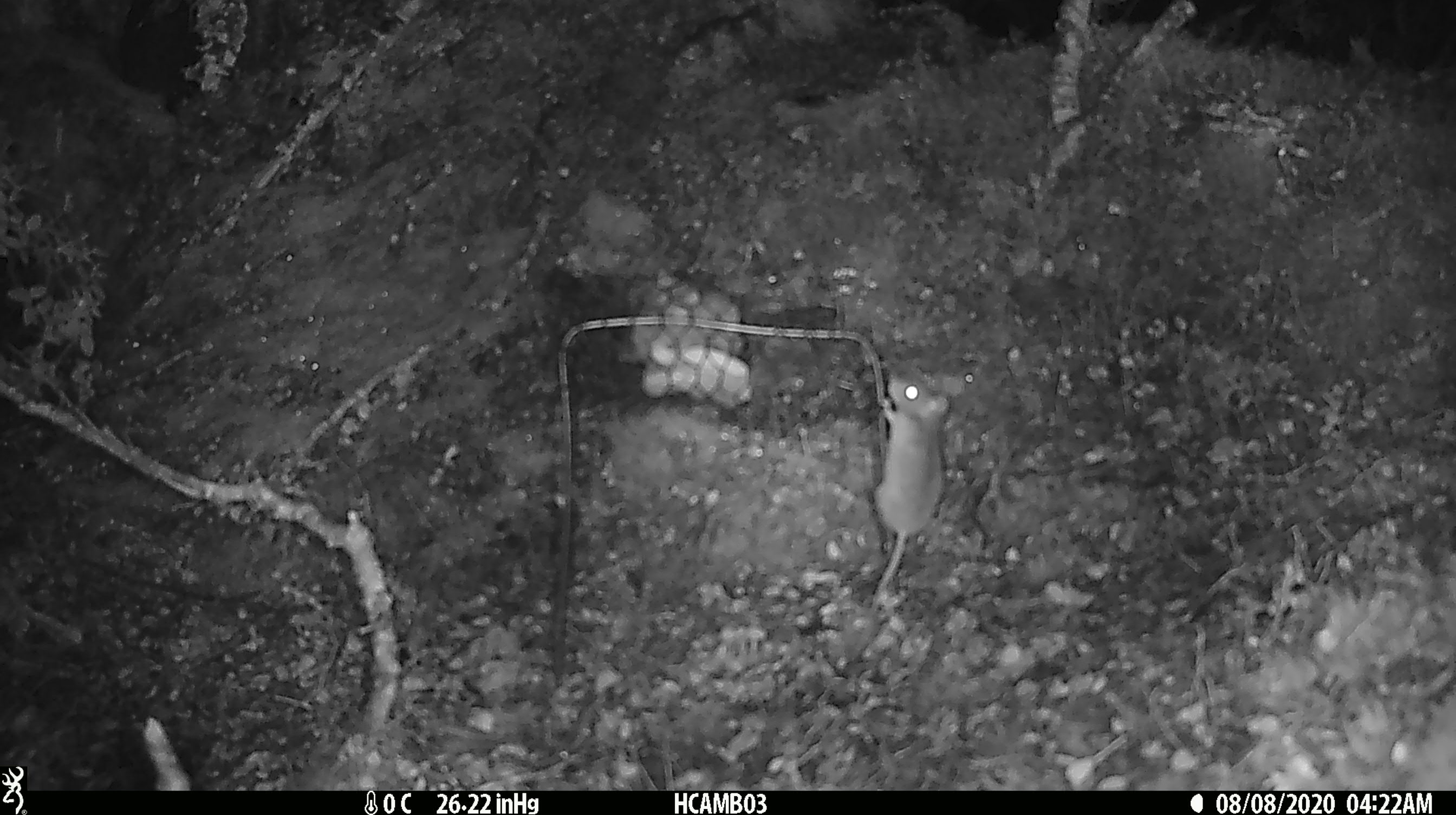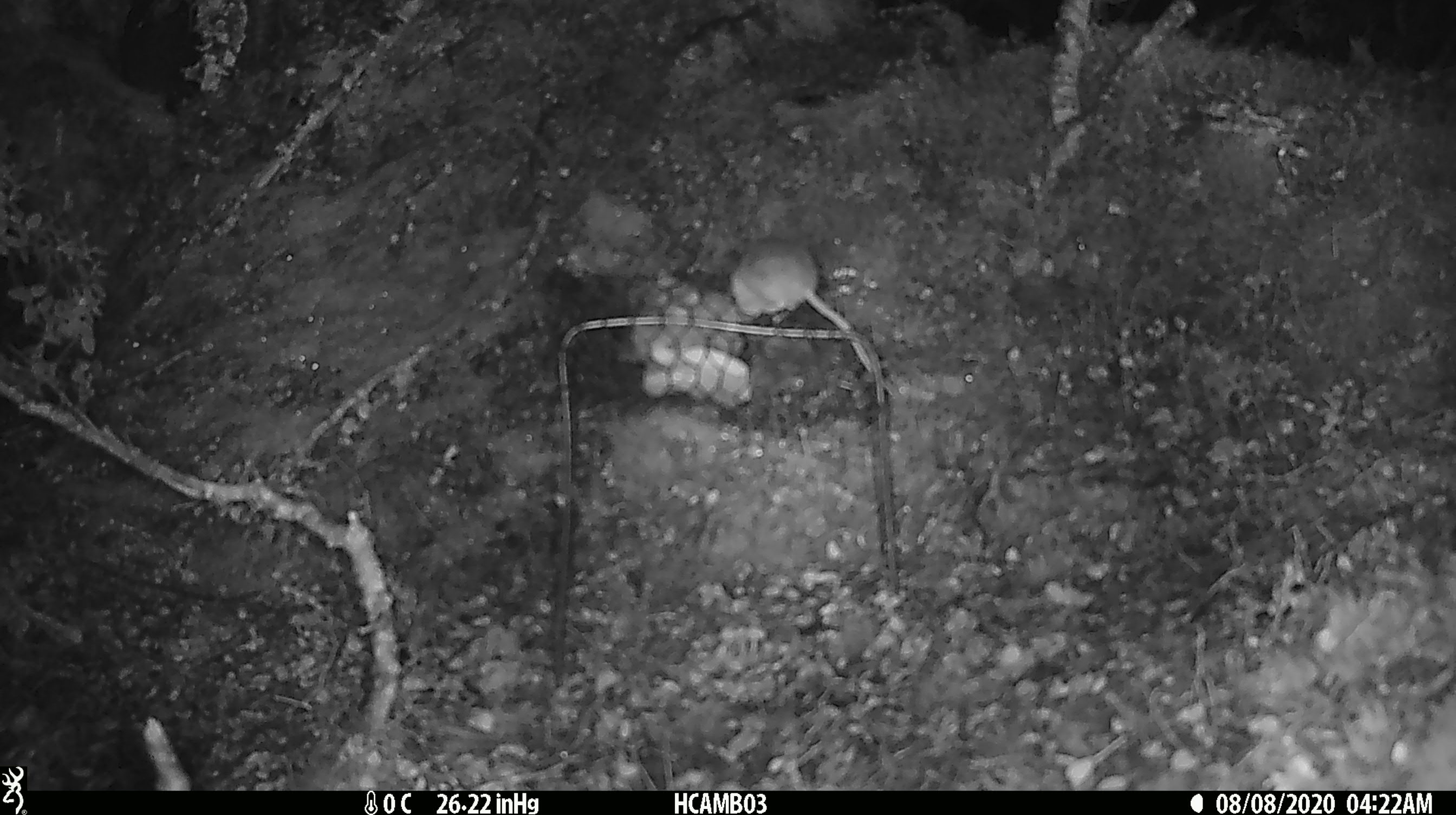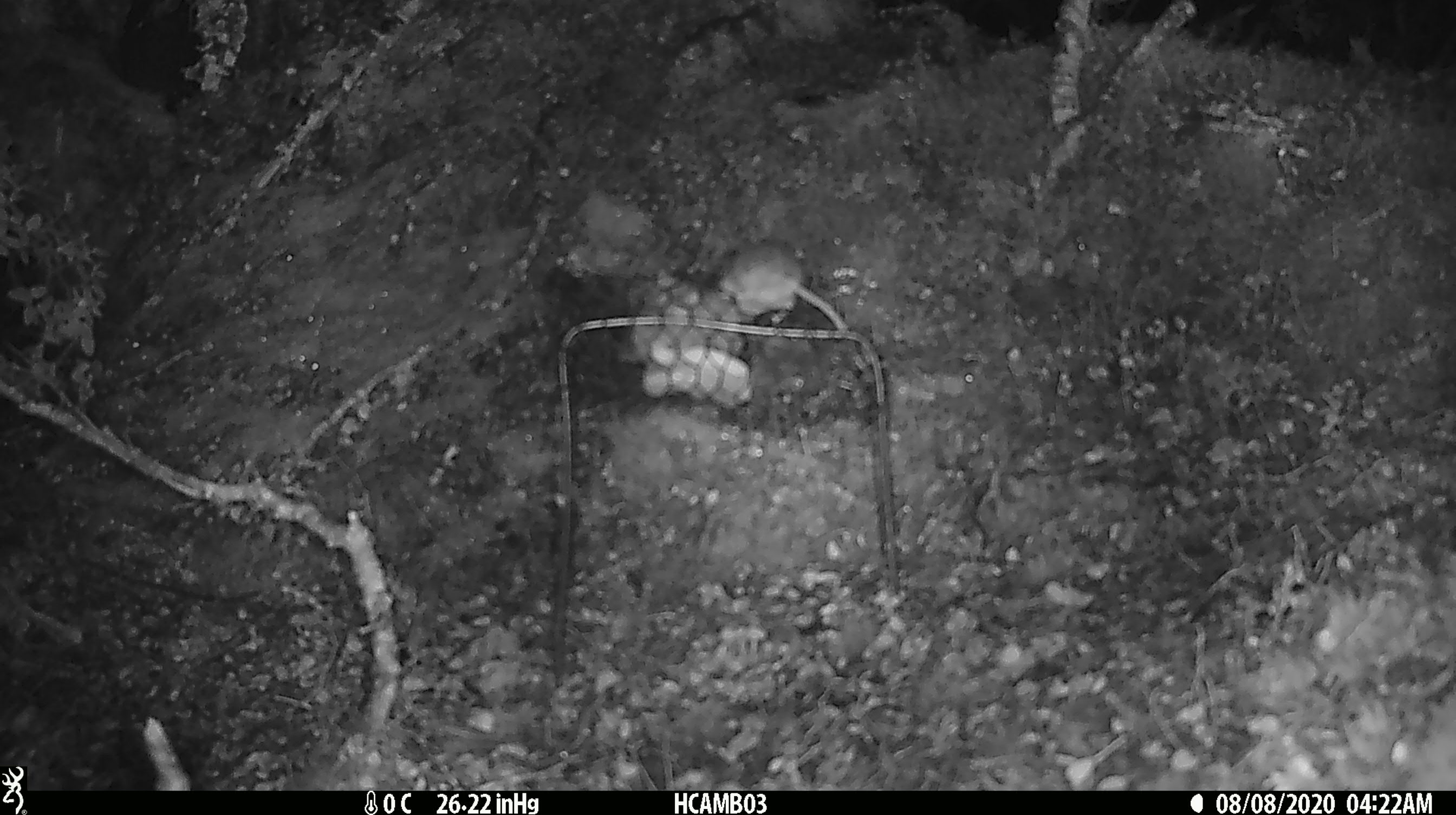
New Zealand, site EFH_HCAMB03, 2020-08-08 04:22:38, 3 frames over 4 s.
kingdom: Animalia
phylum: Chordata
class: Mammalia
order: Rodentia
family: Muridae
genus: Mus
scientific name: Mus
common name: mouse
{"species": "mouse (Mus)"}